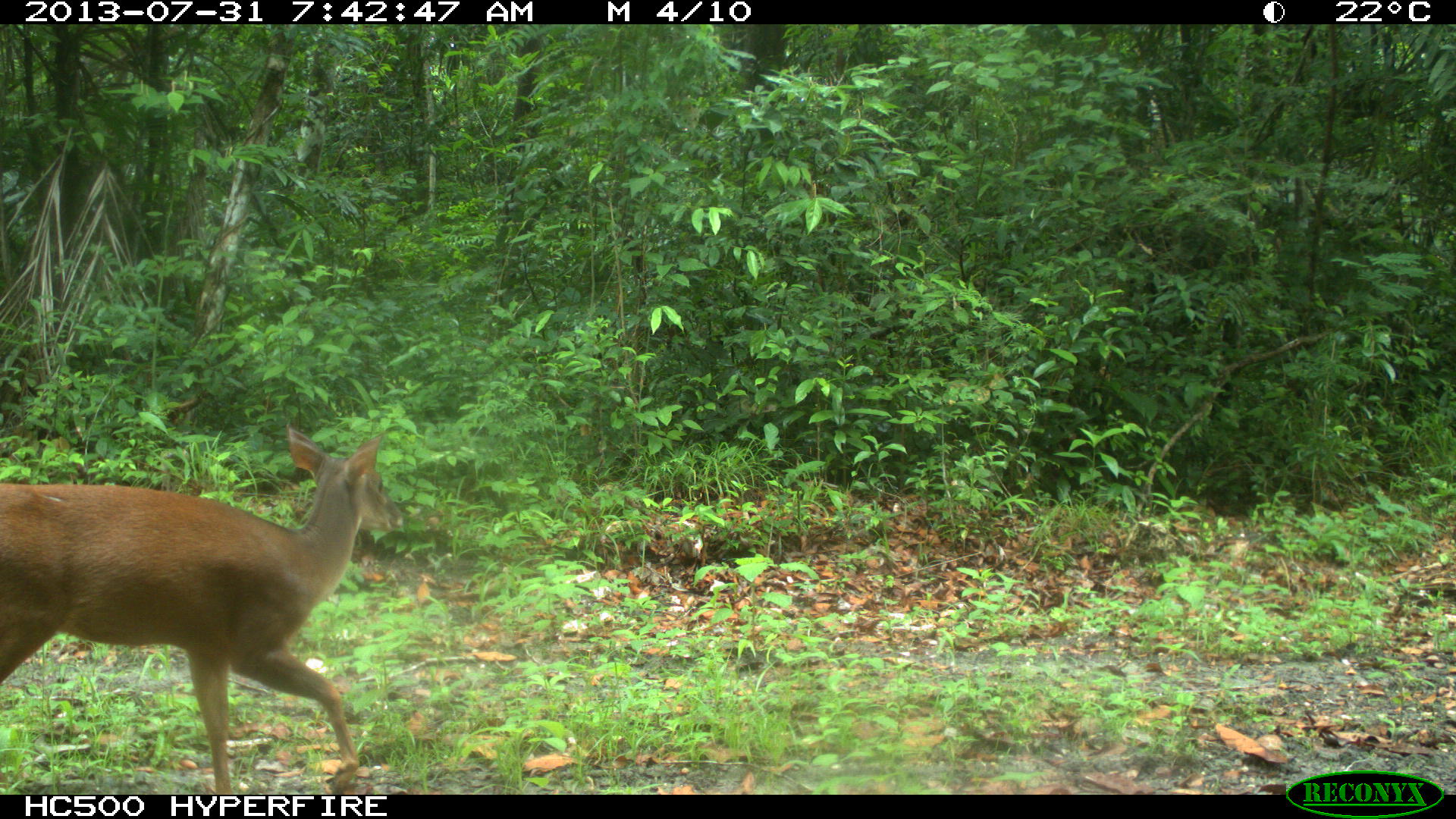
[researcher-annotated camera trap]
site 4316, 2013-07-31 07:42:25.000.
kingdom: Animalia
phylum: Chordata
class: Mammalia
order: Artiodactyla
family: Cervidae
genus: Mazama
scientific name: Mazama temama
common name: central american red brocket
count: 1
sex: female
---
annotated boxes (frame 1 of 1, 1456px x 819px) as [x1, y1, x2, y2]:
mazama temama: [0, 426, 402, 794]